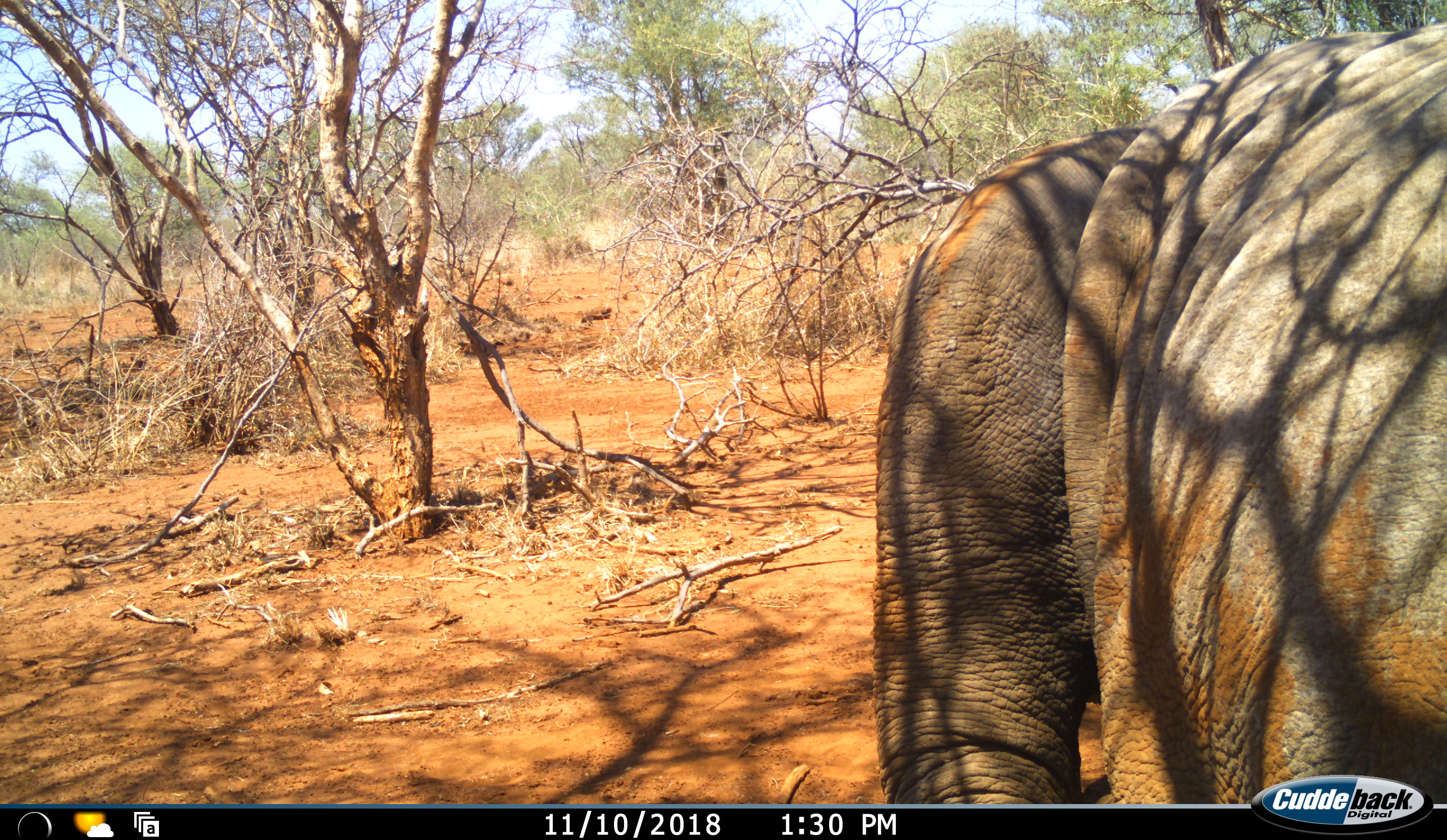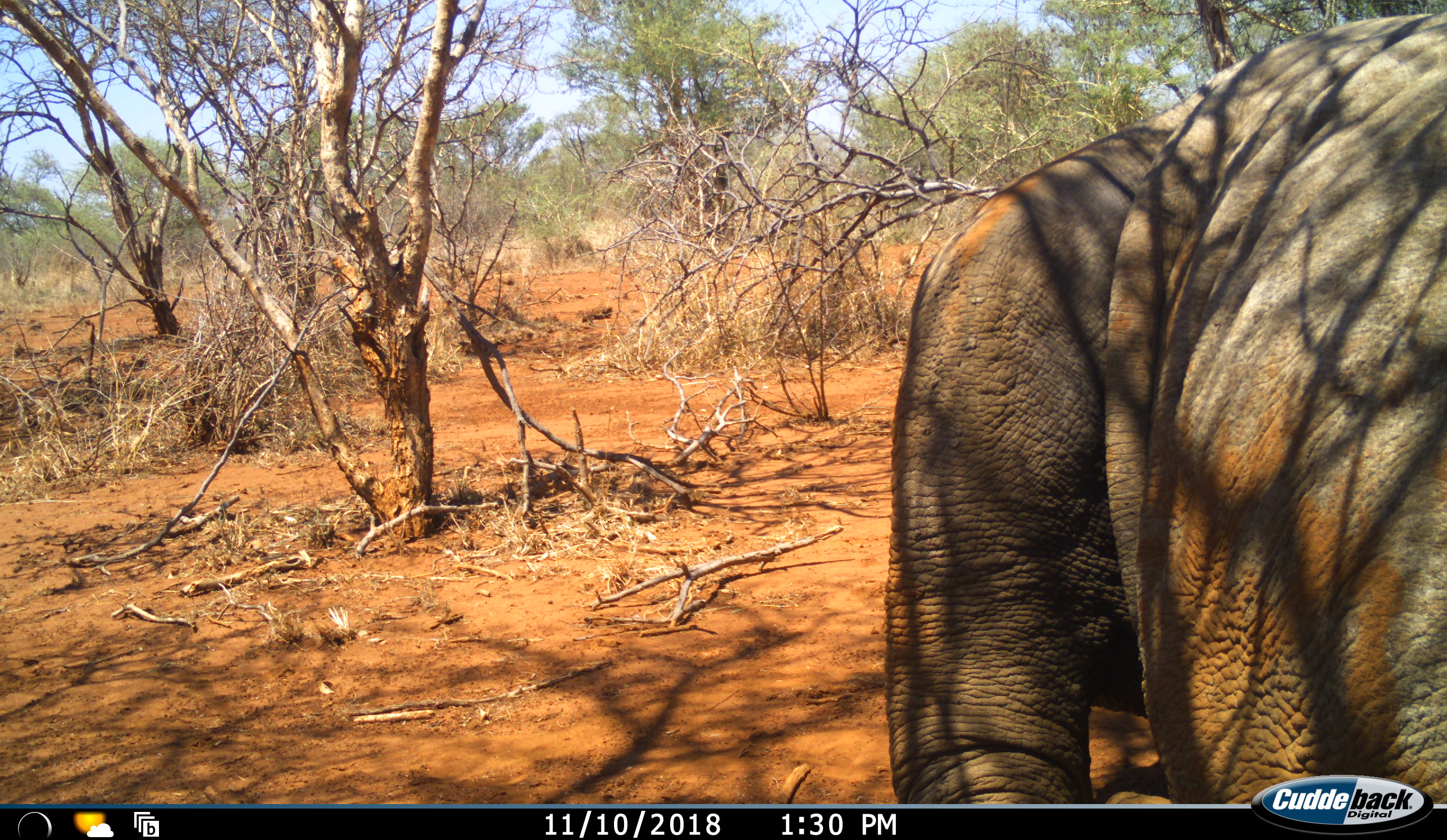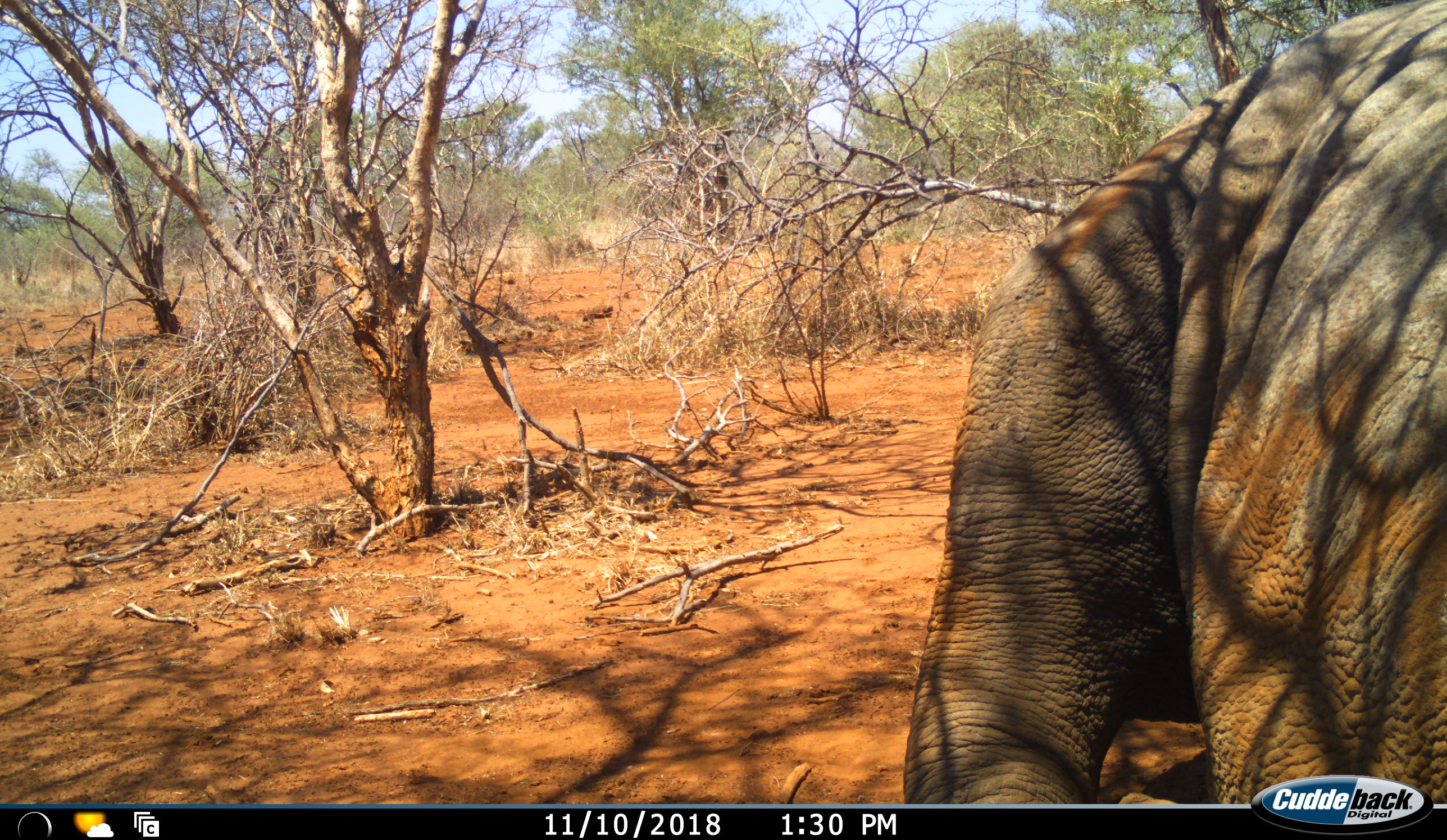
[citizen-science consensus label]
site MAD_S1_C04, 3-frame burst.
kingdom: Animalia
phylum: Chordata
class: Mammalia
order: Proboscidea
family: Elephantidae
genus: Loxodonta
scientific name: Loxodonta africana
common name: african bush elephant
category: elephant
Elephant (african bush elephant) (Loxodonta africana), count 1. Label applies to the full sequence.